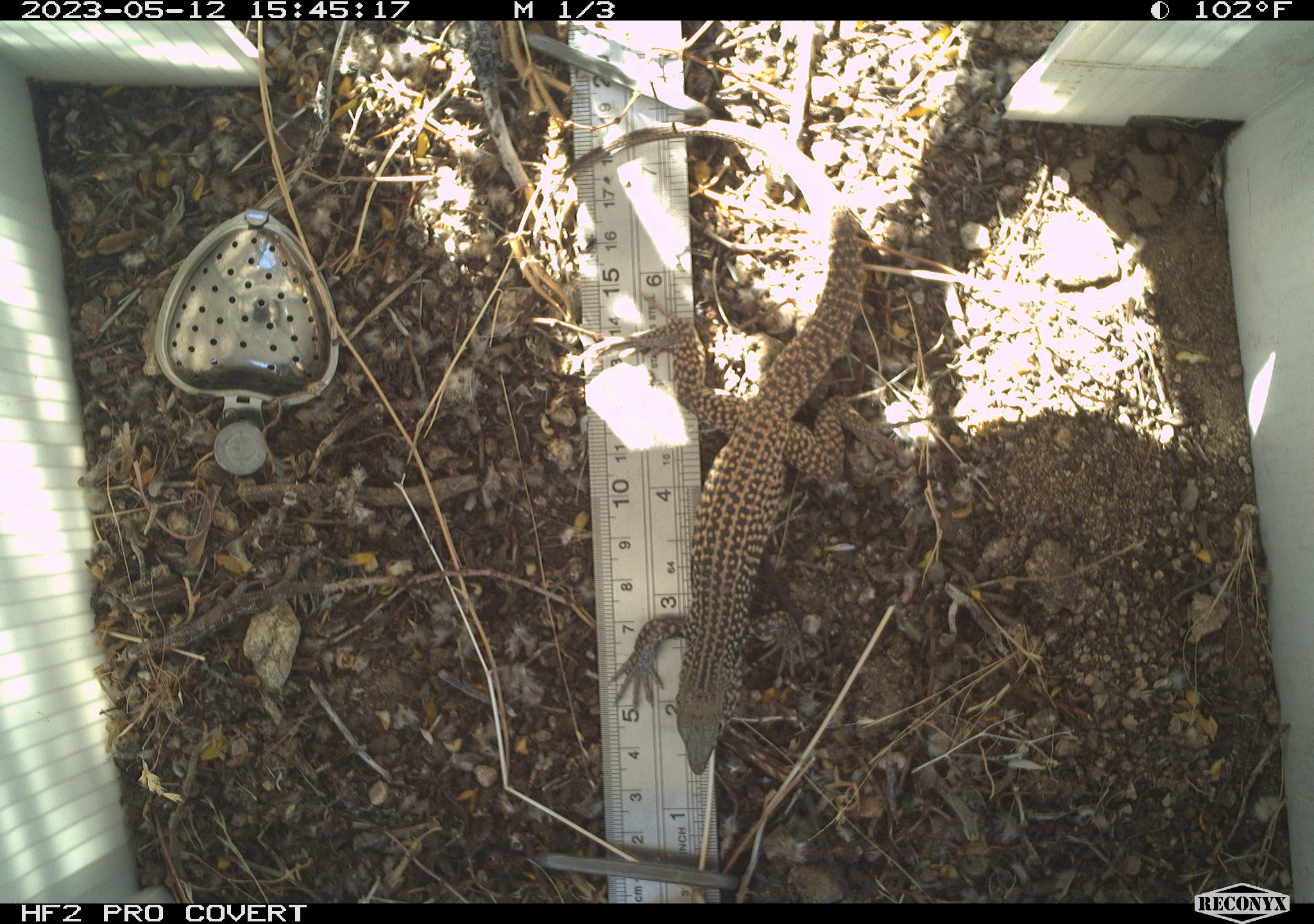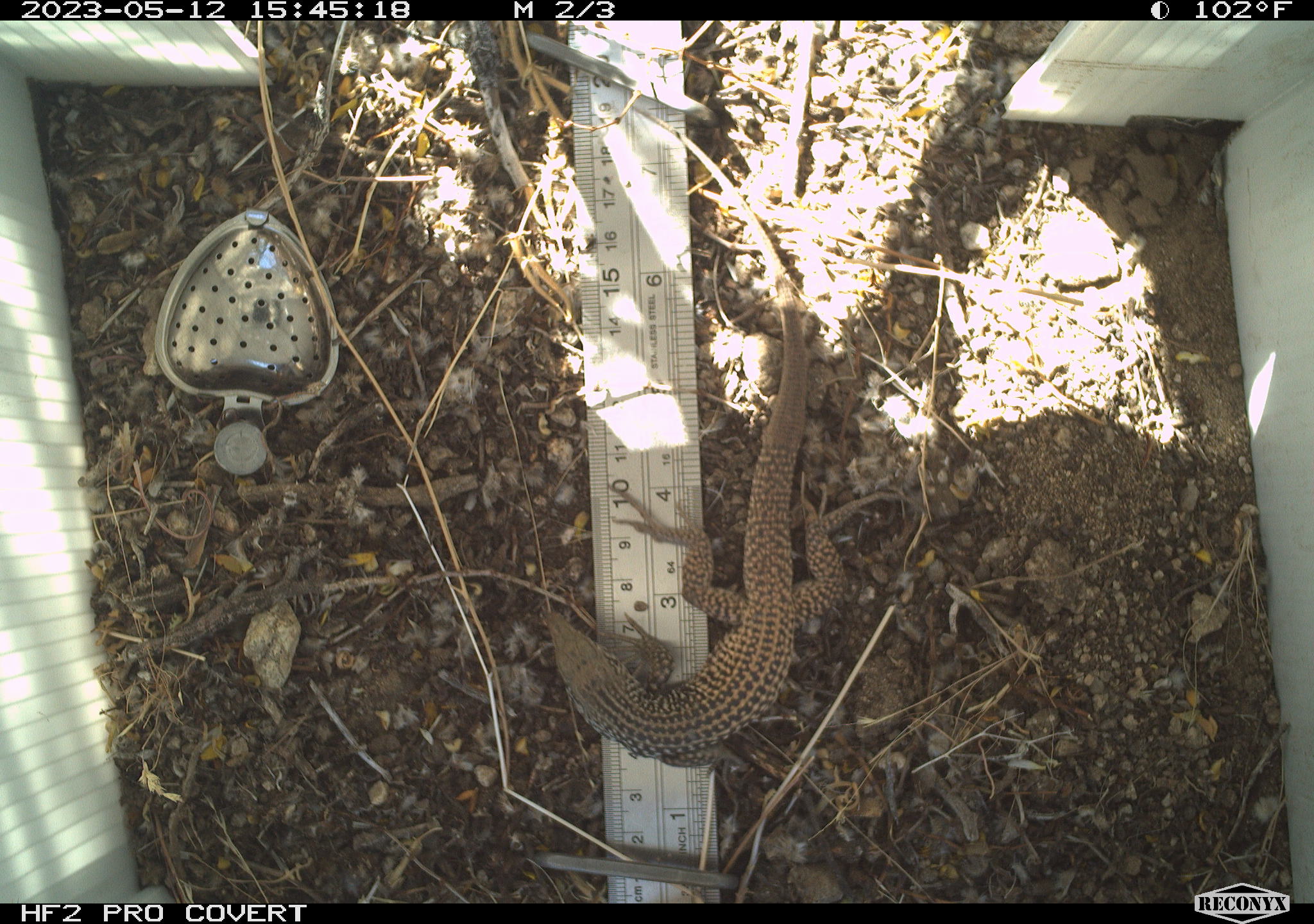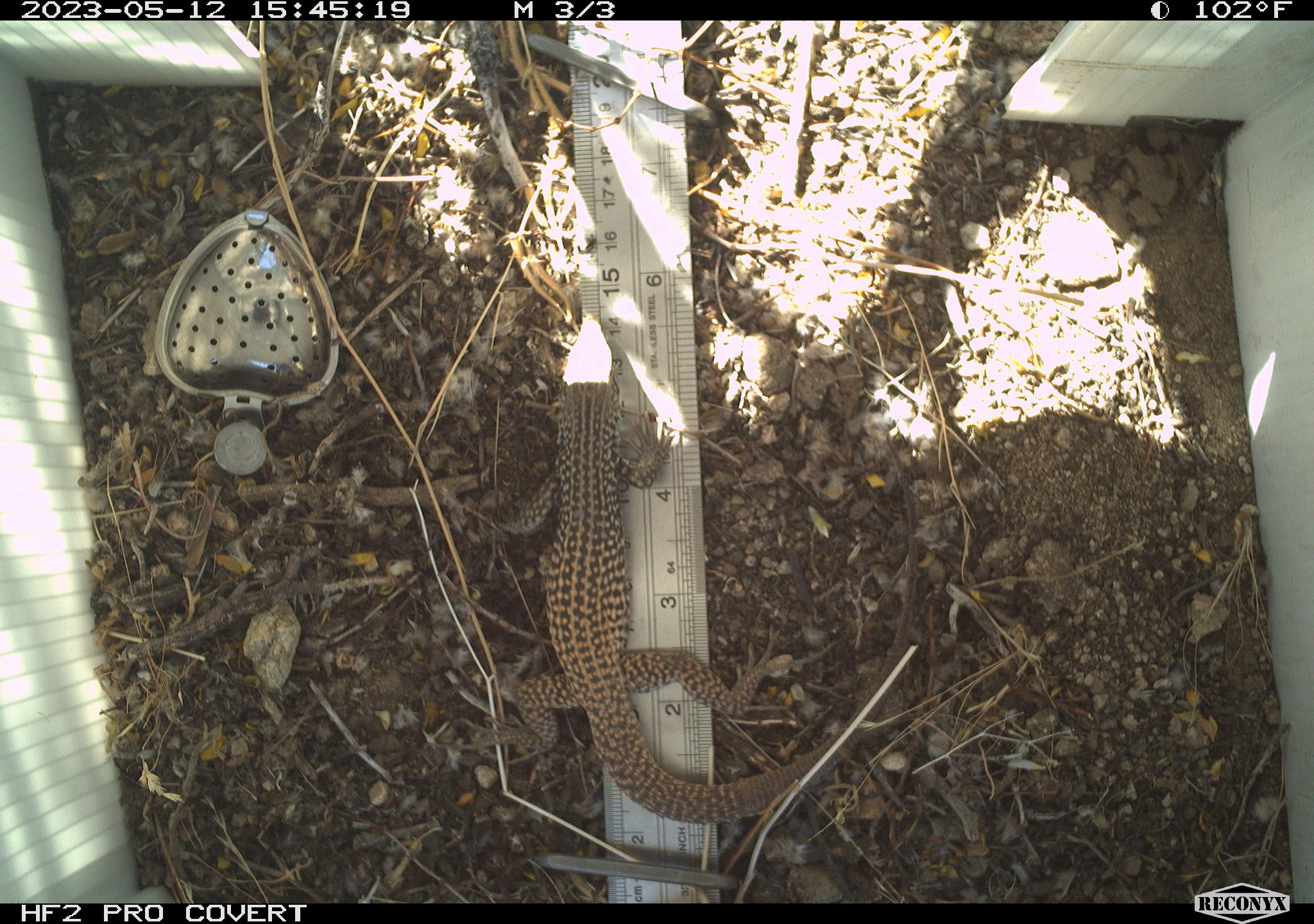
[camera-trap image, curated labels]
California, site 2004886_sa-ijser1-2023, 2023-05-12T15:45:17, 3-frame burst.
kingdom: Animalia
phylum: Chordata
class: Reptilia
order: Squamata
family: Teiidae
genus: Aspidoscelis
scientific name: Aspidoscelis tigris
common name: western whiptail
Western whiptail (Aspidoscelis tigris).